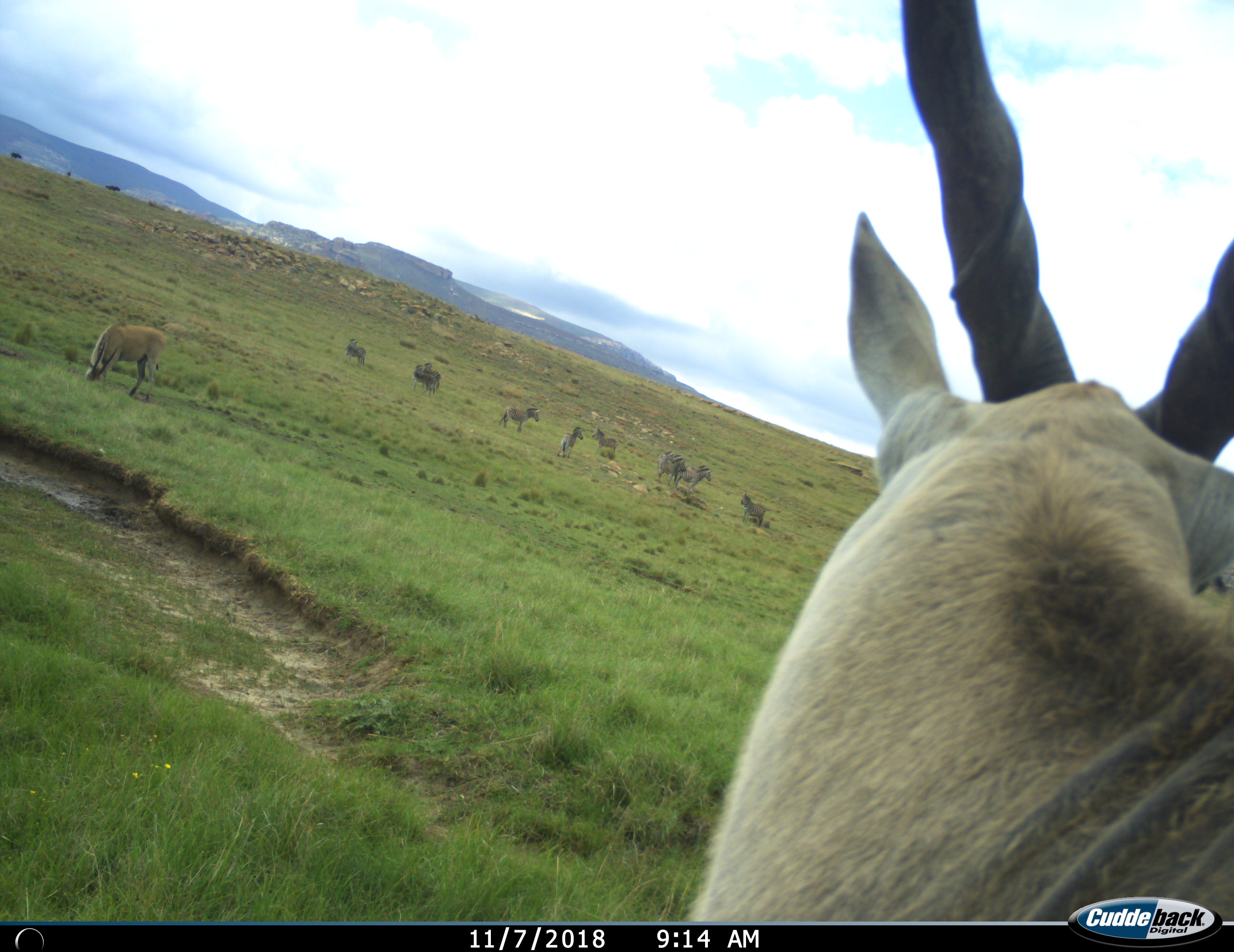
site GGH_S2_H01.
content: unidentified animal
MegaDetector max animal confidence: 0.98